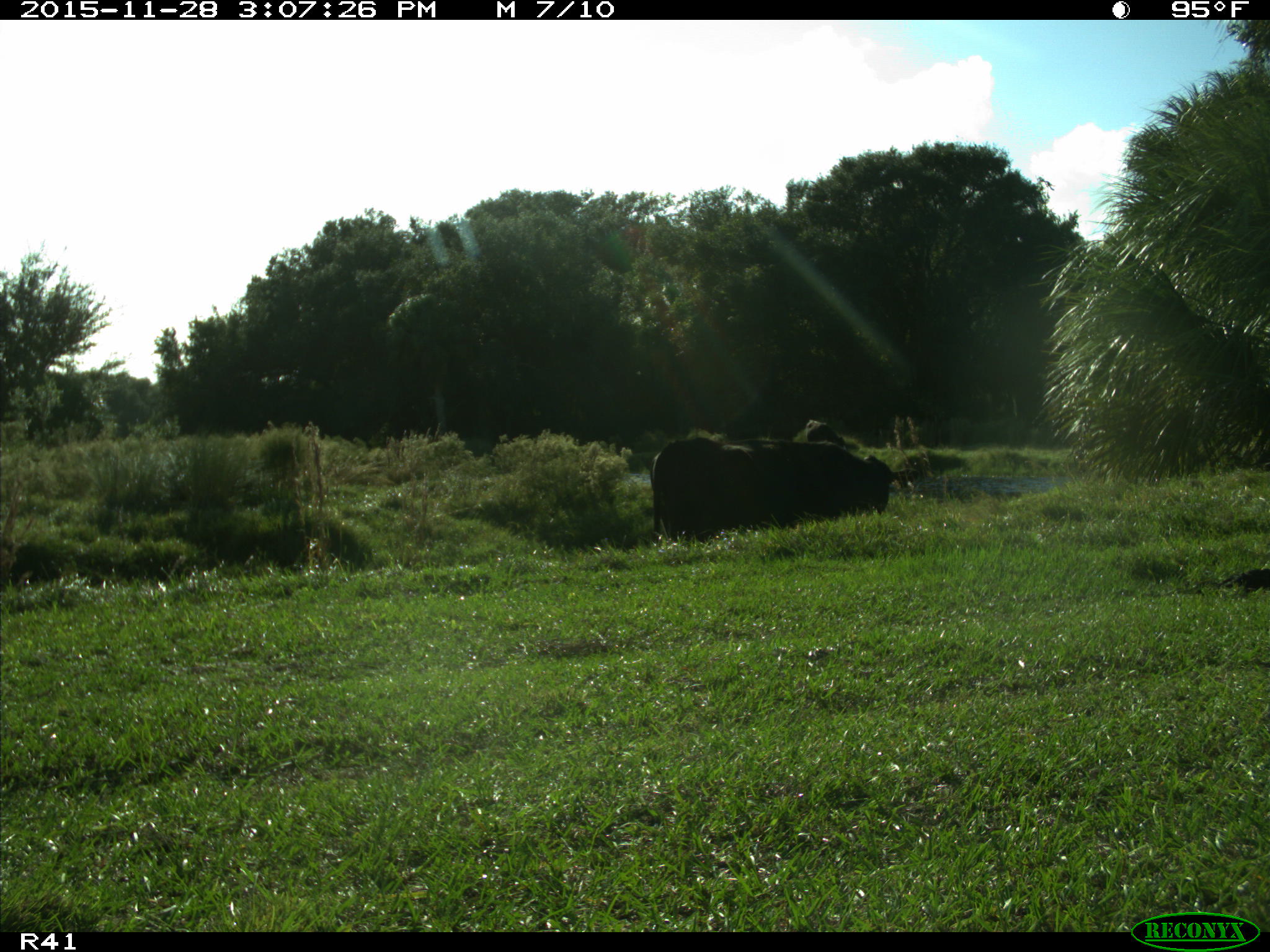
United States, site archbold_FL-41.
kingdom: Animalia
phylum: Chordata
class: Mammalia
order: Artiodactyla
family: Bovidae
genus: Bos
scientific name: Bos taurus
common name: domestic cow